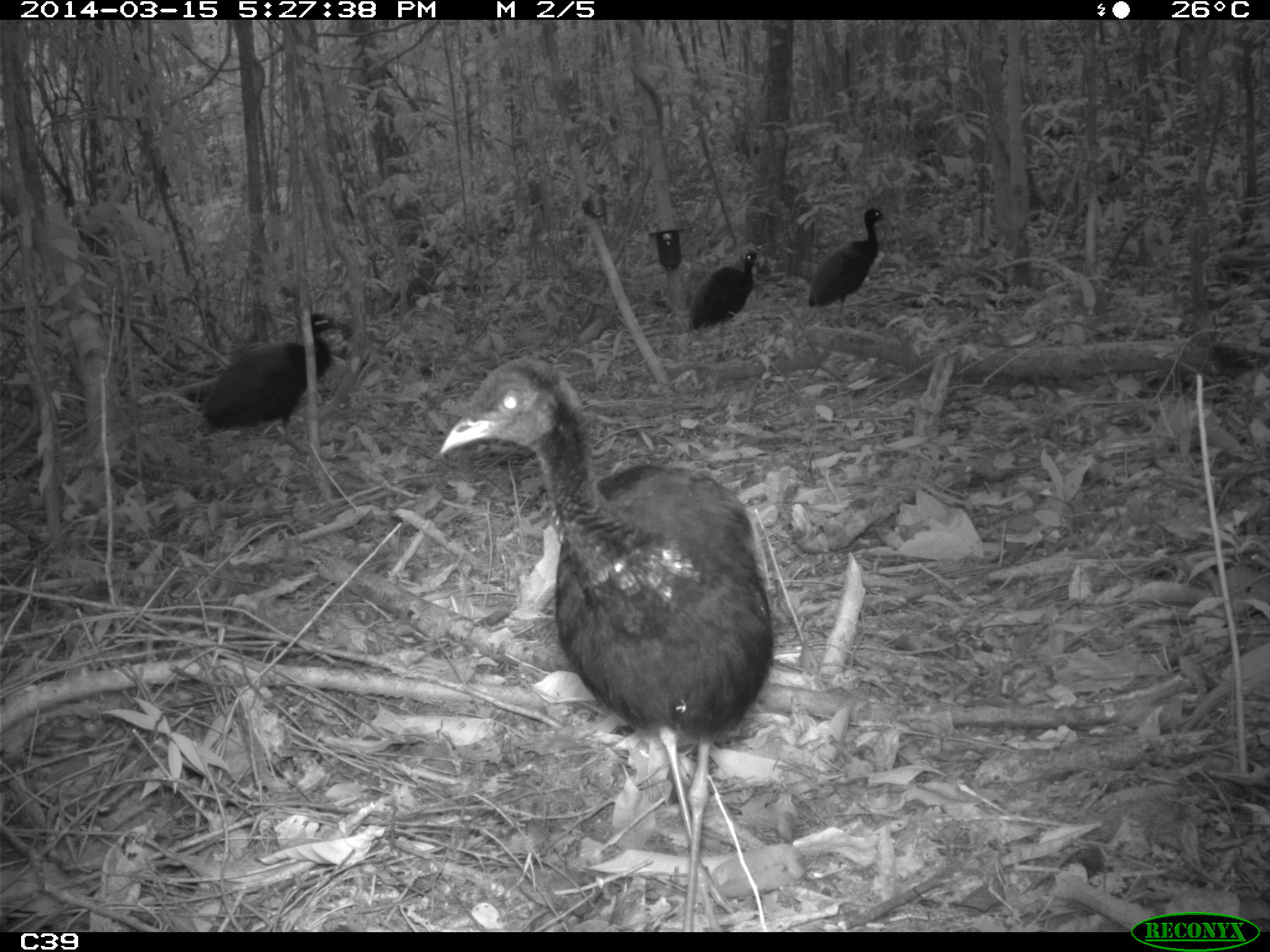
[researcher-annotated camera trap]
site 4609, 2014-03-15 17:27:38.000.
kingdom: Animalia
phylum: Chordata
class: Aves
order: Gruiformes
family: Psophiidae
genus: Psophia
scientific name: Psophia crepitans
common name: gray-winged trumpeter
Psophia crepitans (gray-winged trumpeter), count 8, age adult.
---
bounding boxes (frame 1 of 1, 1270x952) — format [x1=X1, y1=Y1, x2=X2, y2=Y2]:
psophia crepitans: [x1=437, y1=351, x2=777, y2=877]; [x1=201, y1=308, x2=347, y2=443]; [x1=806, y1=206, x2=891, y2=325]; [x1=687, y1=247, x2=761, y2=346]